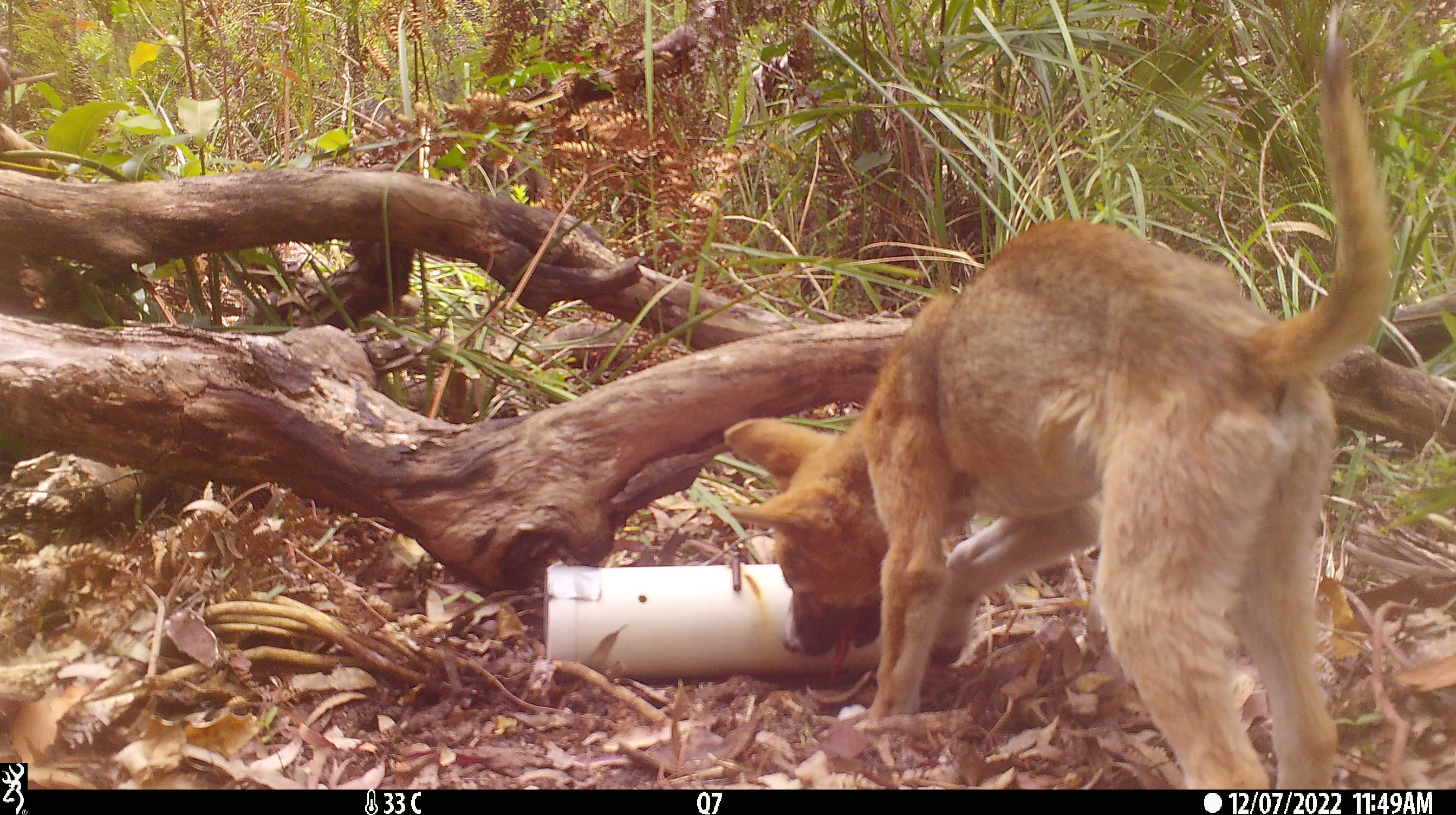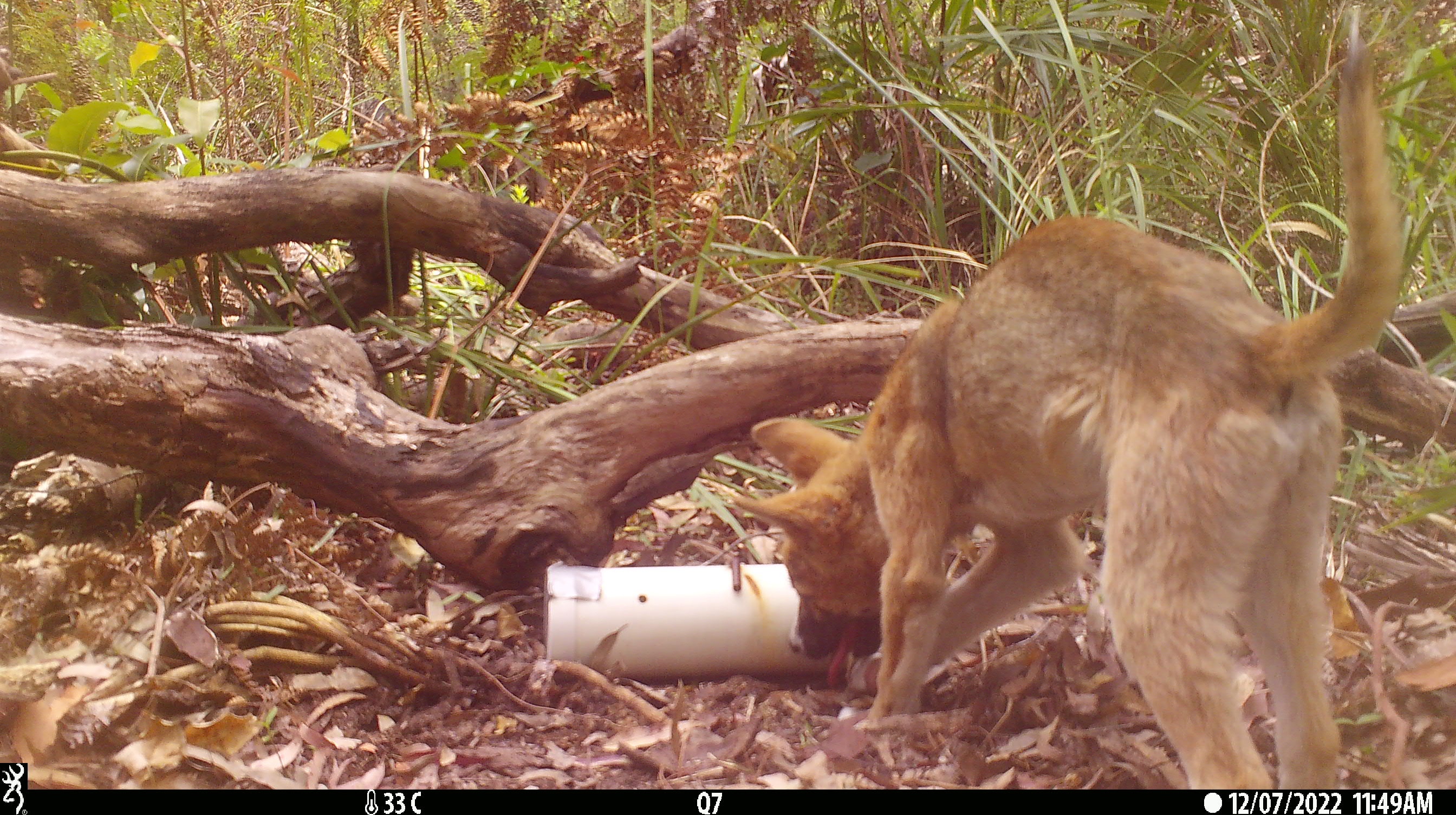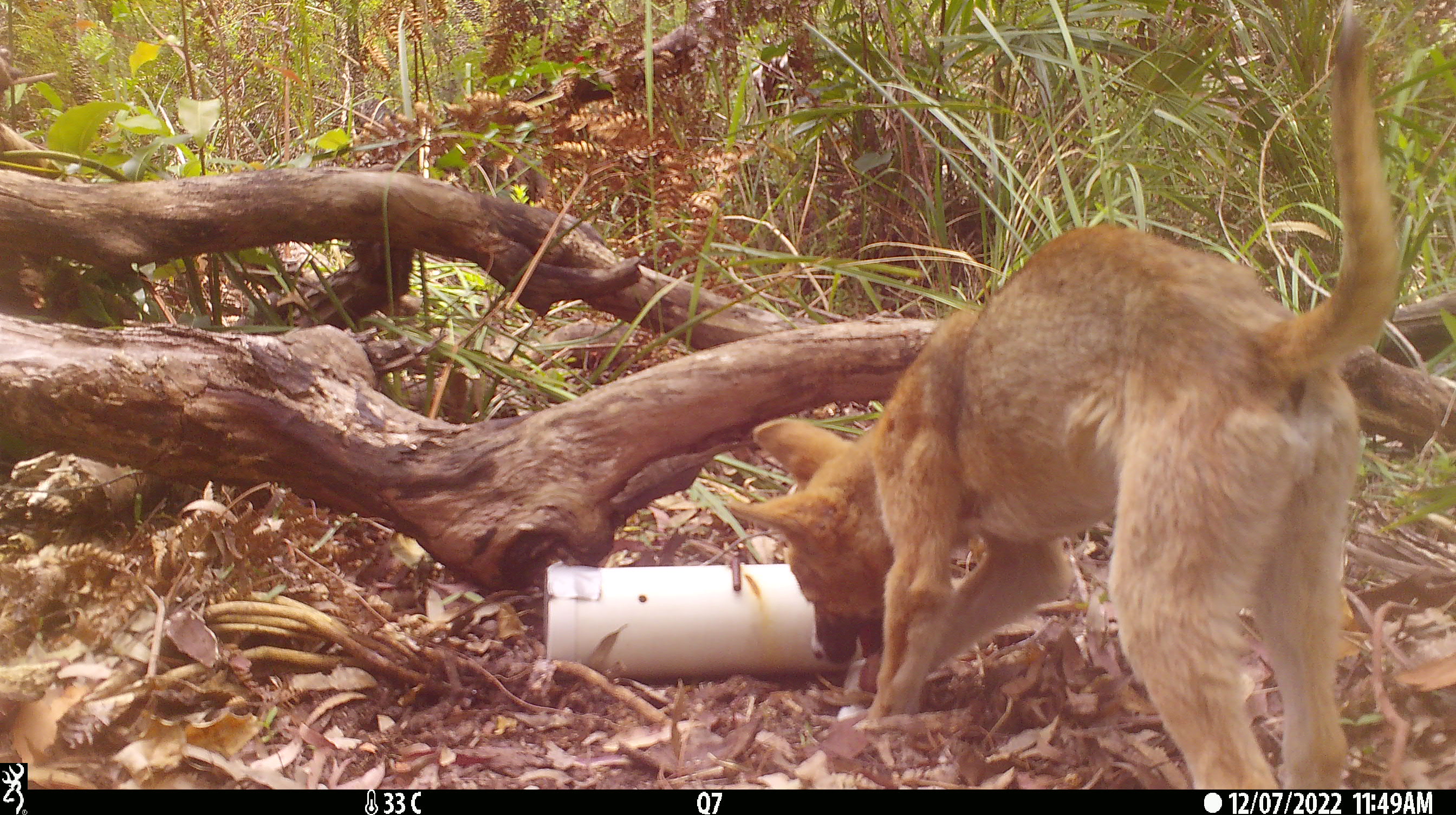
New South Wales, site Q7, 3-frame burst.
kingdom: Animalia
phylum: Chordata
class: Mammalia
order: Carnivora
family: Canidae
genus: Canis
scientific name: Canis familiaris dingo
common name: dingo